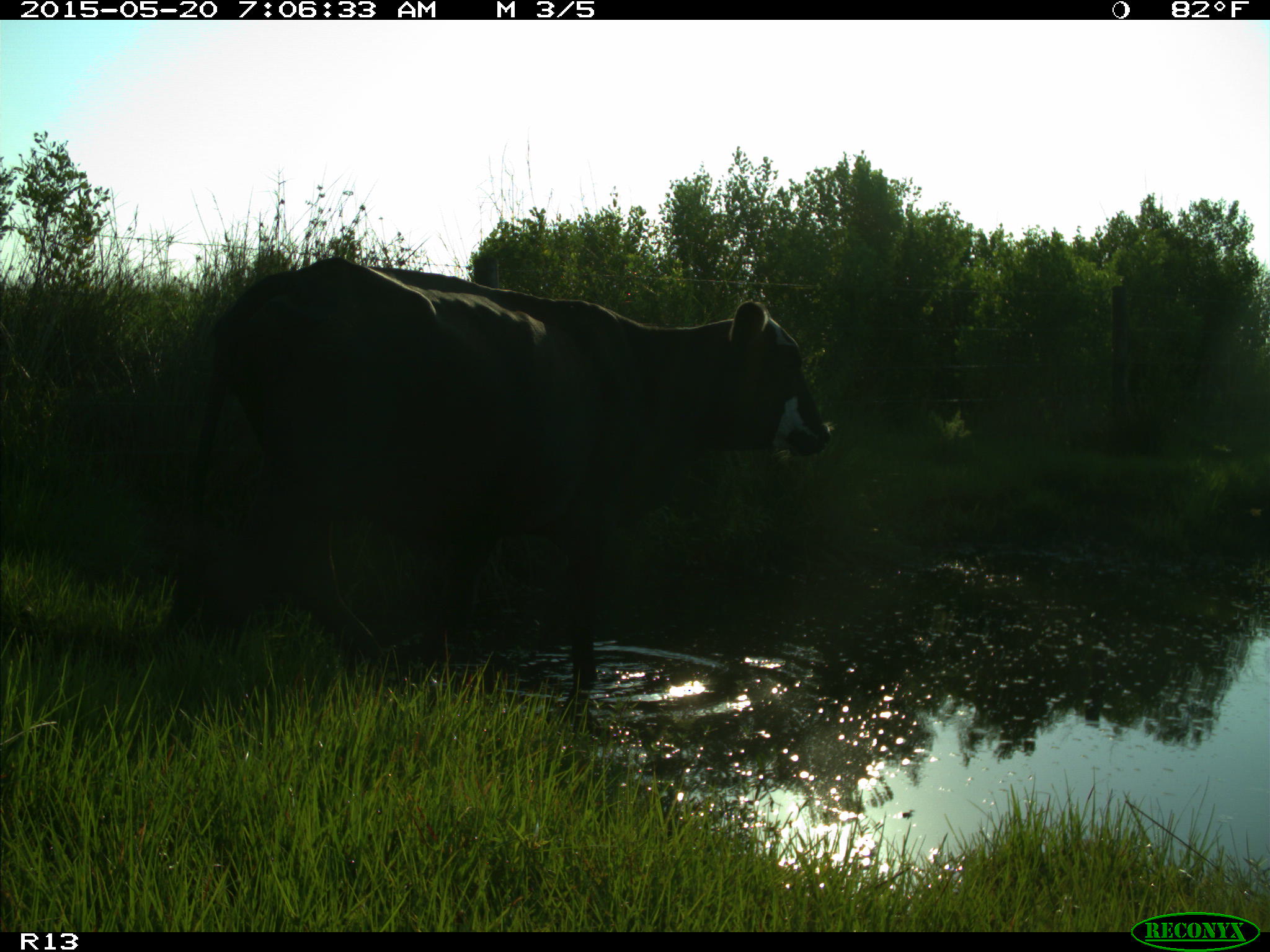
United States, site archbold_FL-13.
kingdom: Animalia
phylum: Chordata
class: Mammalia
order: Artiodactyla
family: Bovidae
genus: Bos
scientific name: Bos taurus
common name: domestic cow